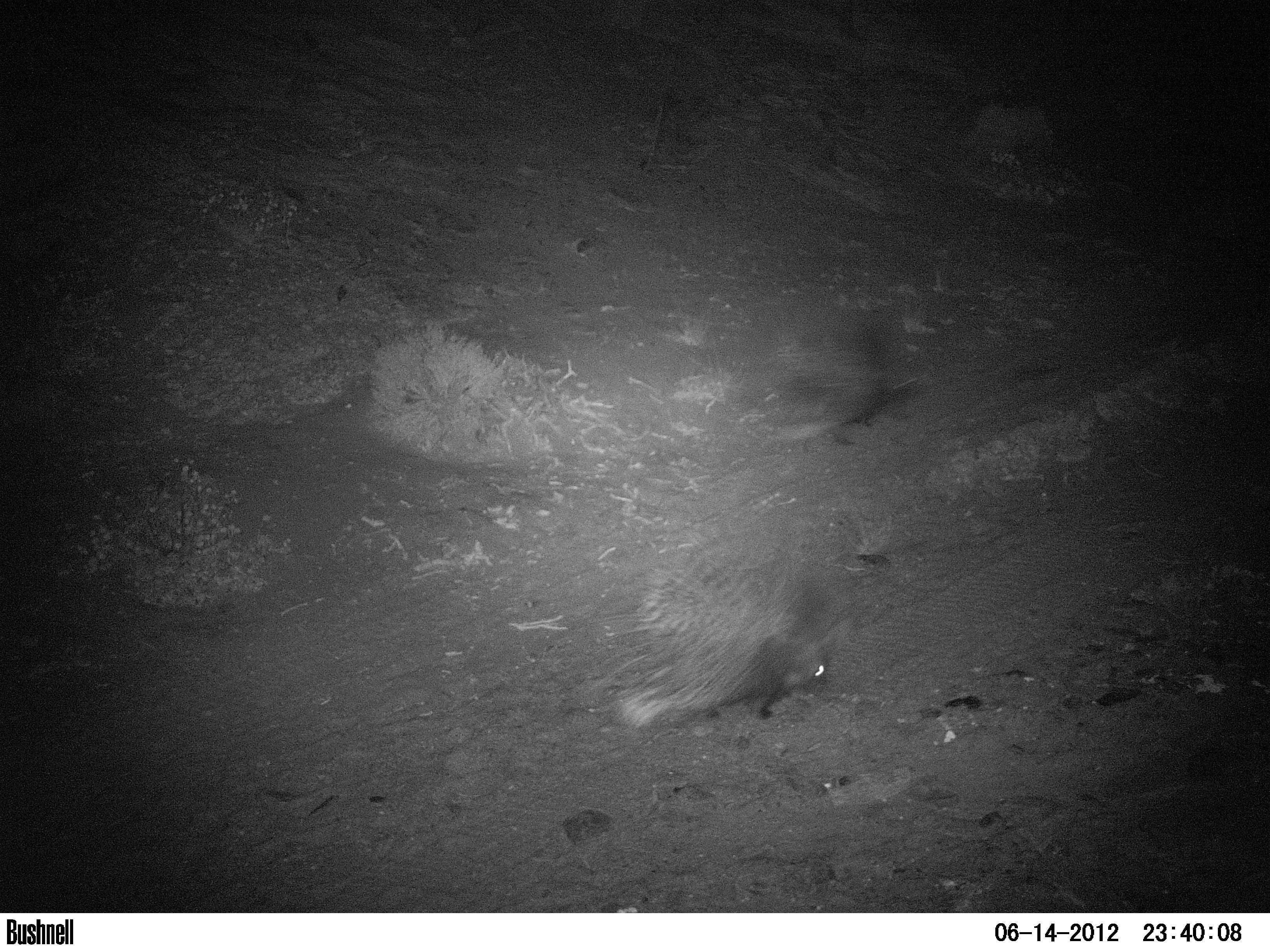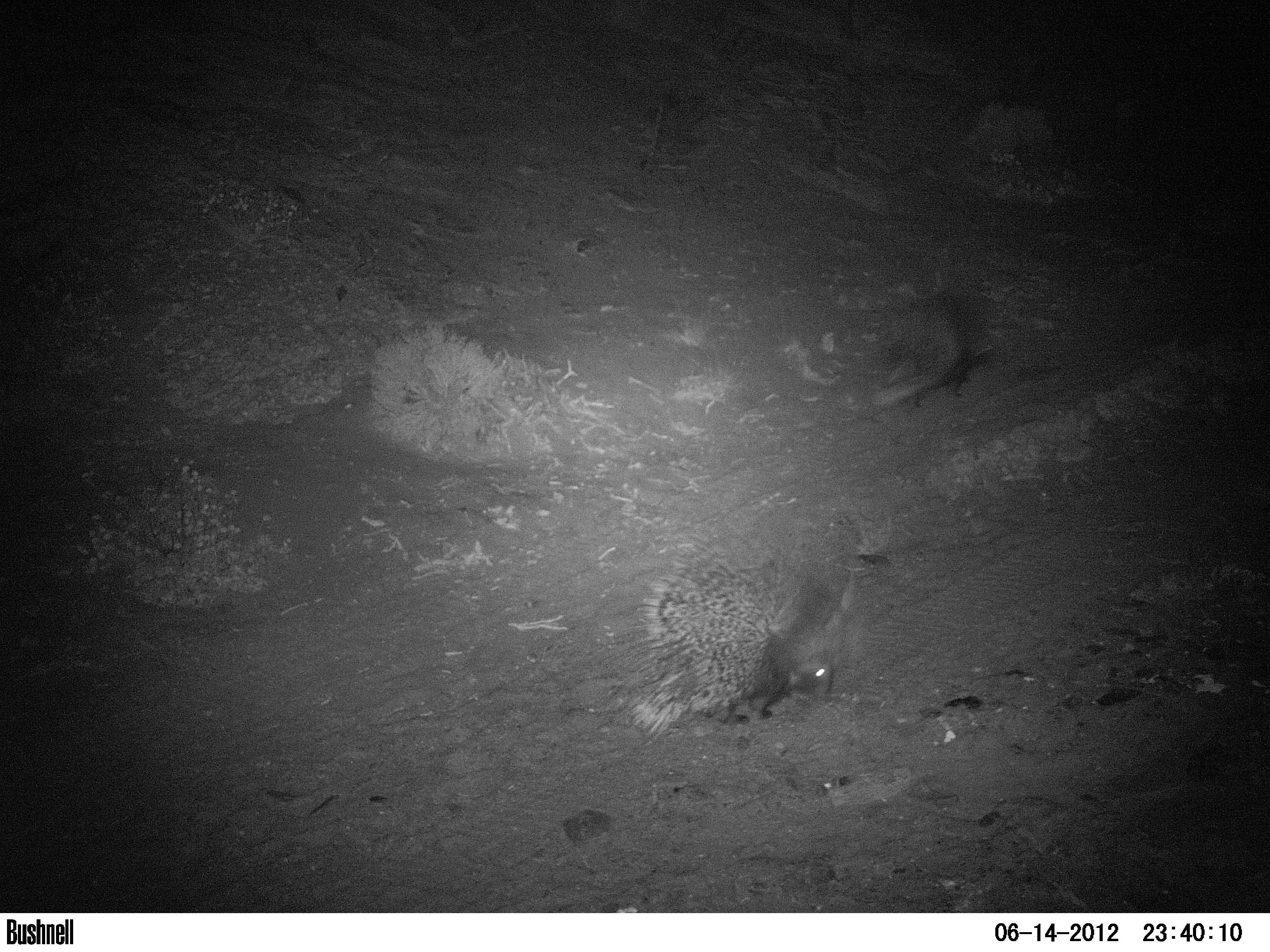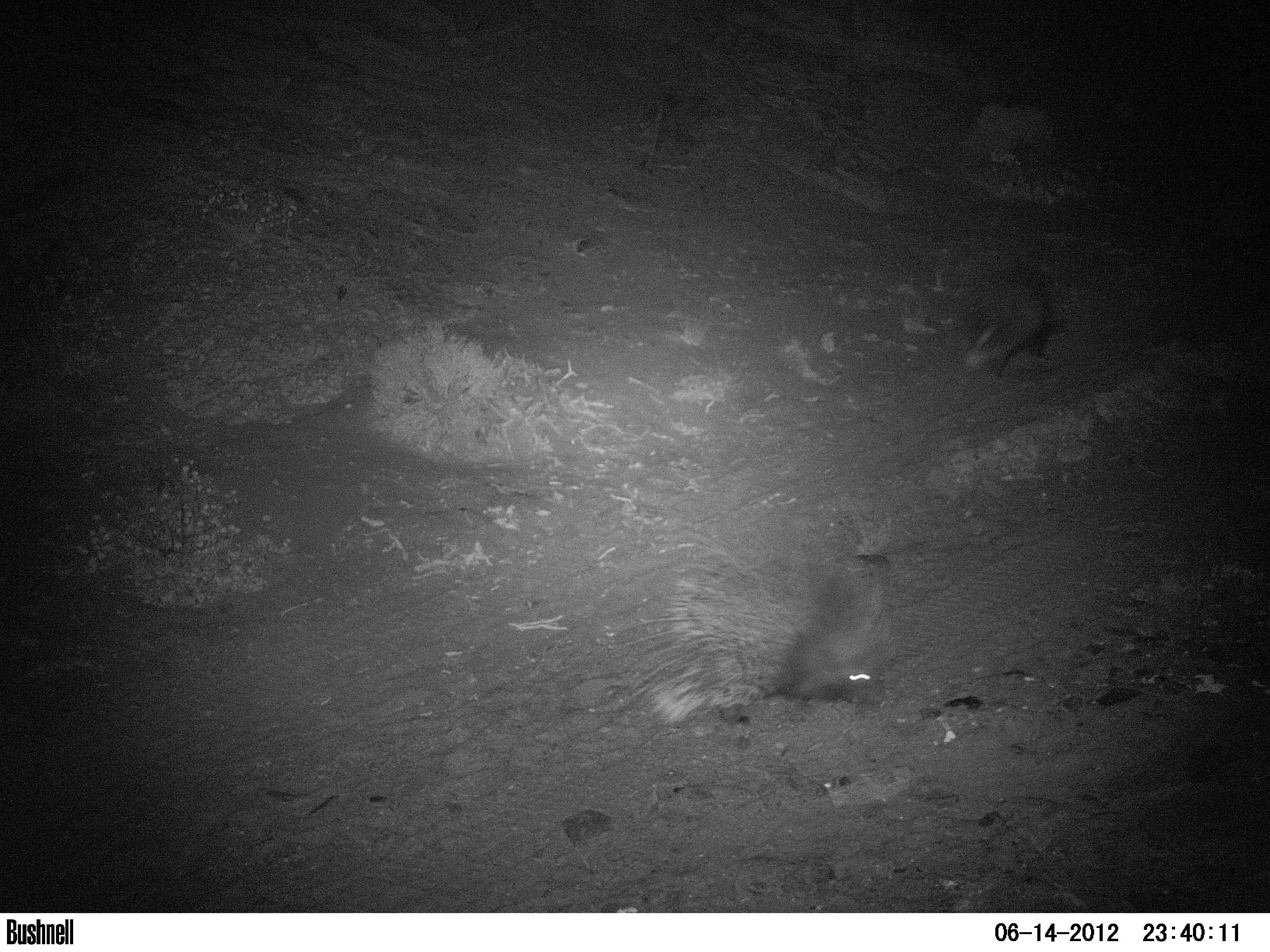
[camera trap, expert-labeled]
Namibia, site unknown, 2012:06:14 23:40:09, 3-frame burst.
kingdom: Animalia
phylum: Chordata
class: Mammalia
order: Rodentia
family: Hystricidae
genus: Hystrix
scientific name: Hystrix africaeaustralis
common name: cape porcupine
Hystrix africaeaustralis (cape porcupine).